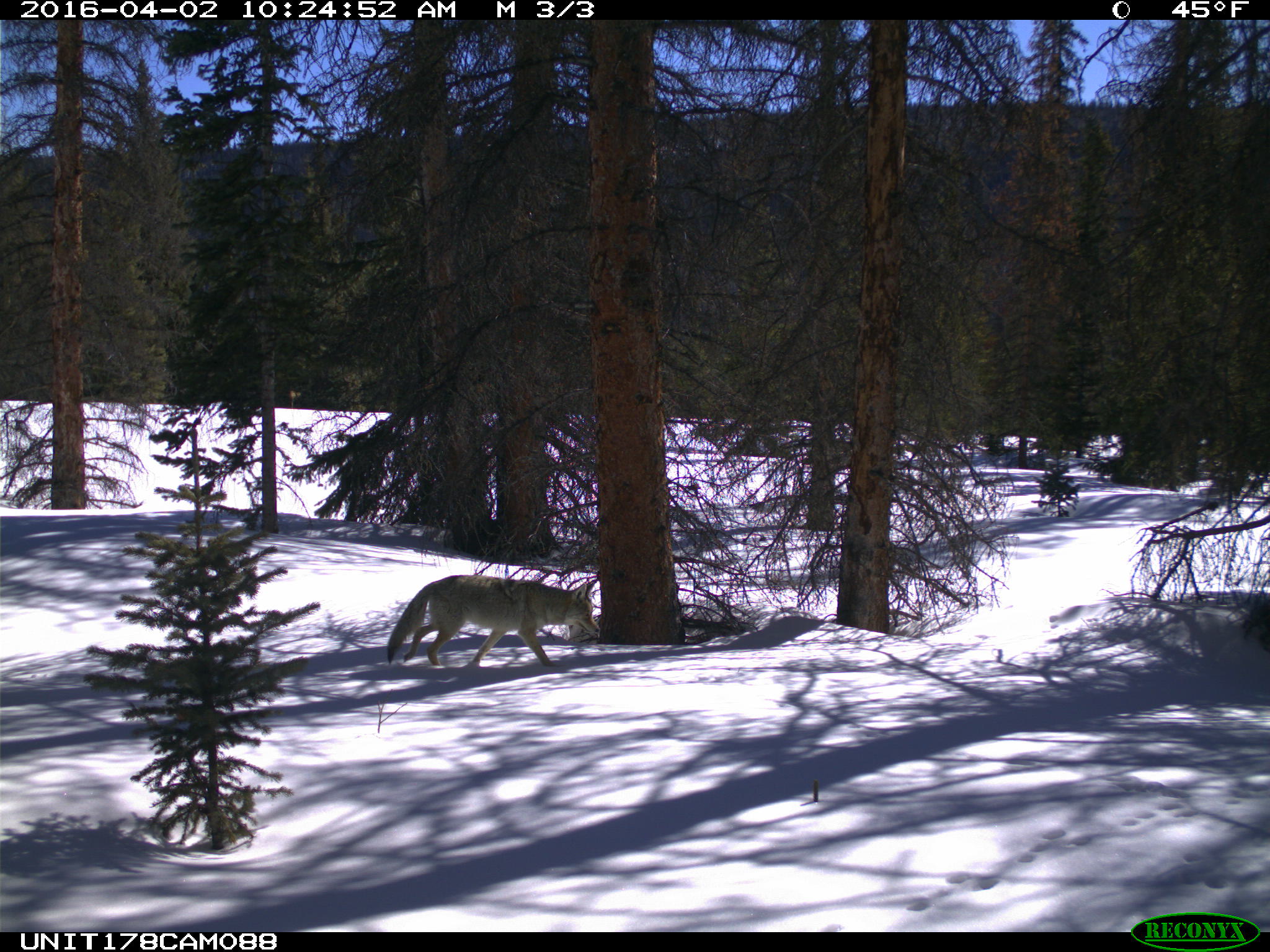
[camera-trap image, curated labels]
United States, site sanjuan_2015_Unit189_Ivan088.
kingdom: Animalia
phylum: Chordata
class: Mammalia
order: Carnivora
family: Canidae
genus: Canis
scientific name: Canis latrans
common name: coyote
Canis latrans (coyote).